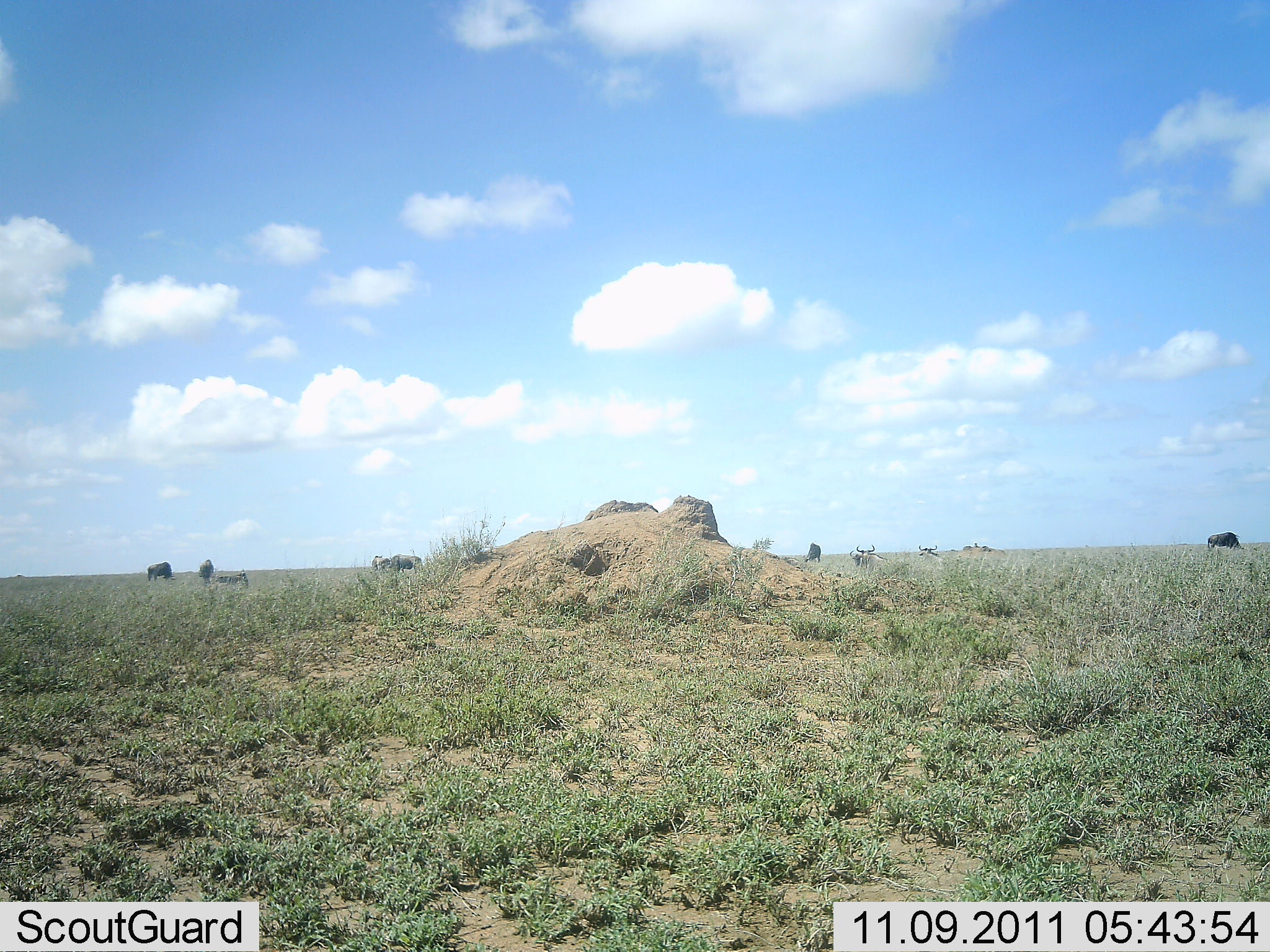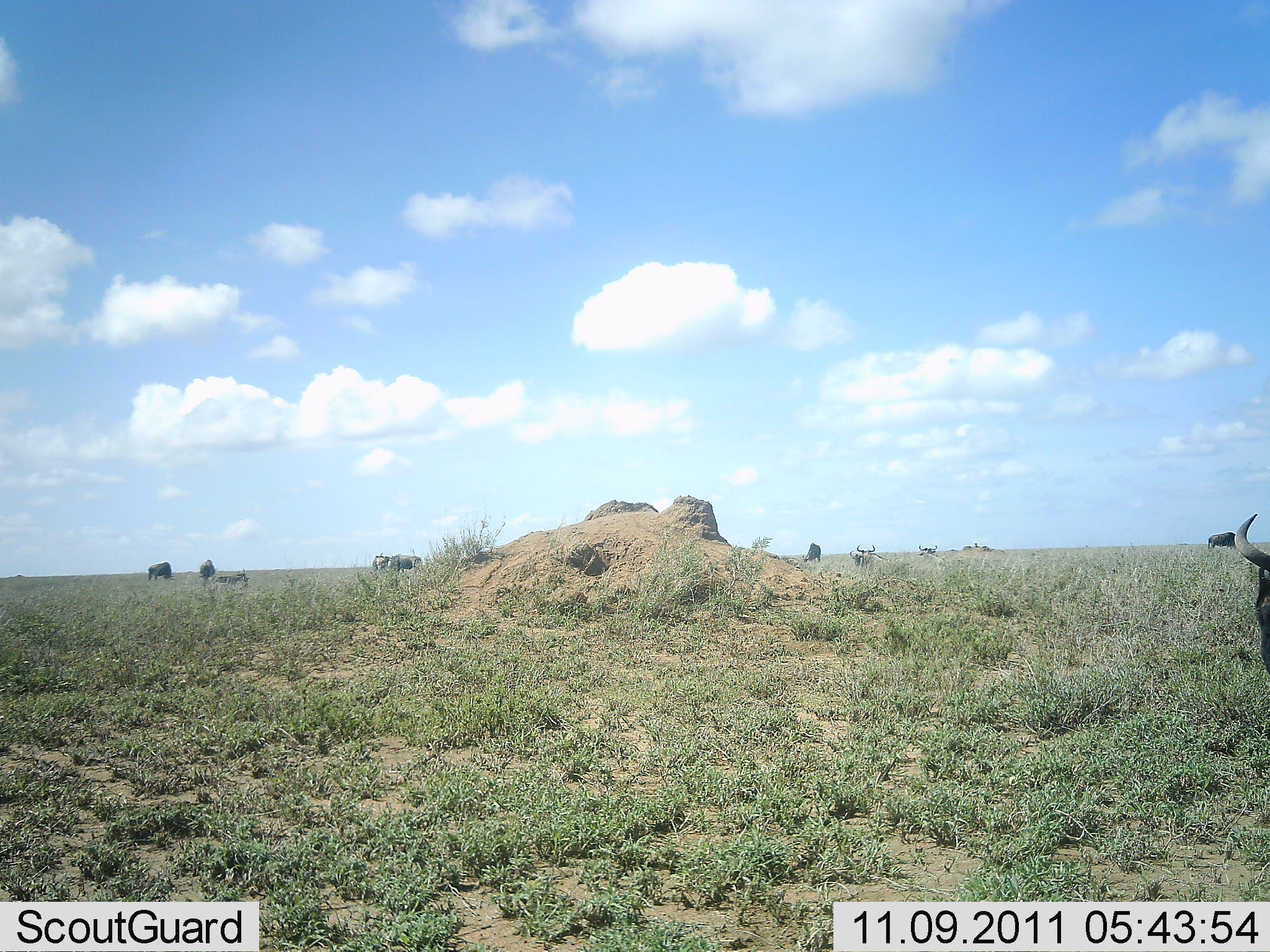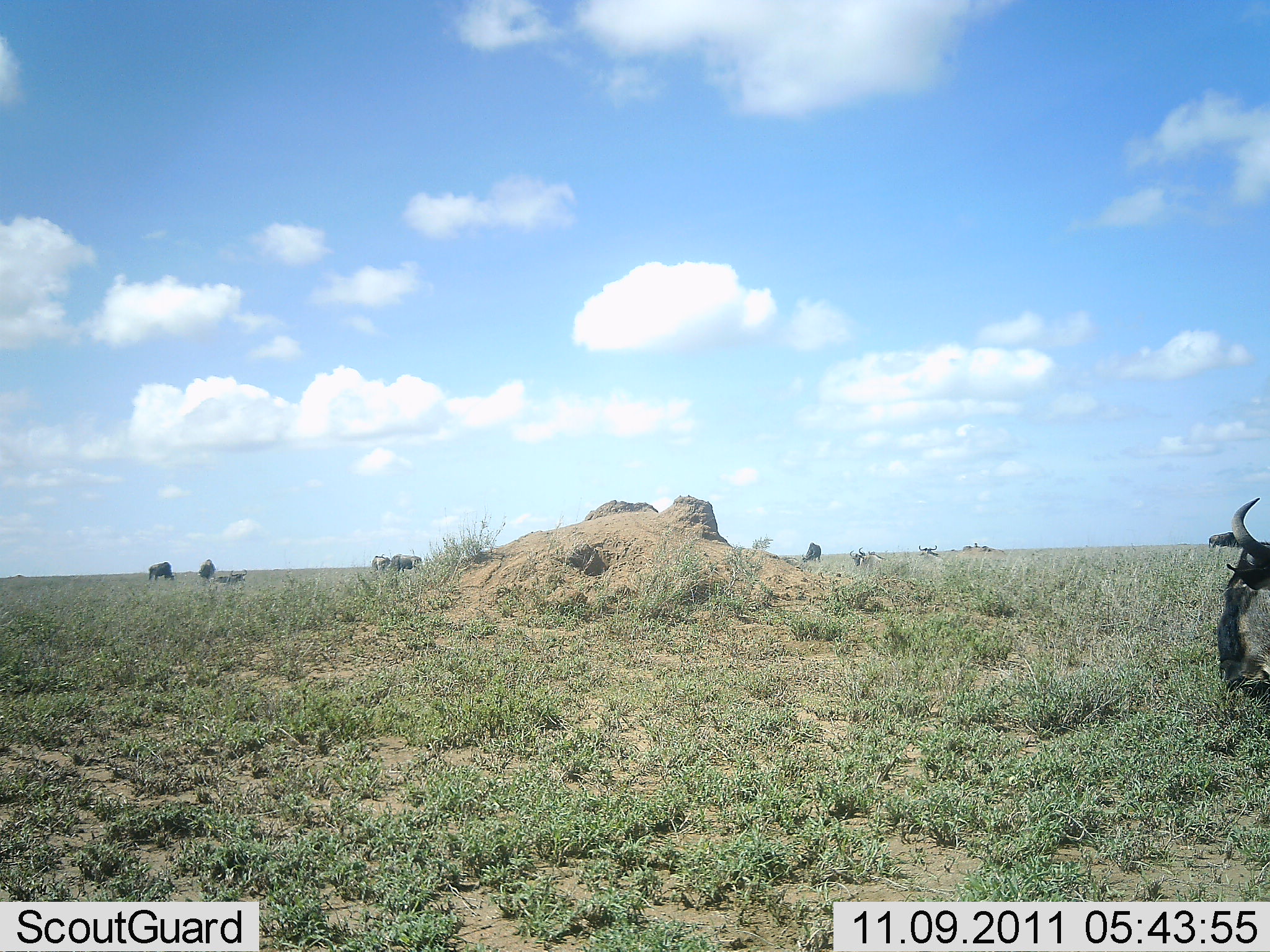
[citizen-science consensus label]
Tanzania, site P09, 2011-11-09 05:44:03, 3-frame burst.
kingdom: Animalia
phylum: Chordata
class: Mammalia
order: Artiodactyla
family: Bovidae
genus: Connochaetes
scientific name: Connochaetes taurinus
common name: blue wildebeest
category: wildebeest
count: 7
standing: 69%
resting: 38%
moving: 23%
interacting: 0%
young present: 0%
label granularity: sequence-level